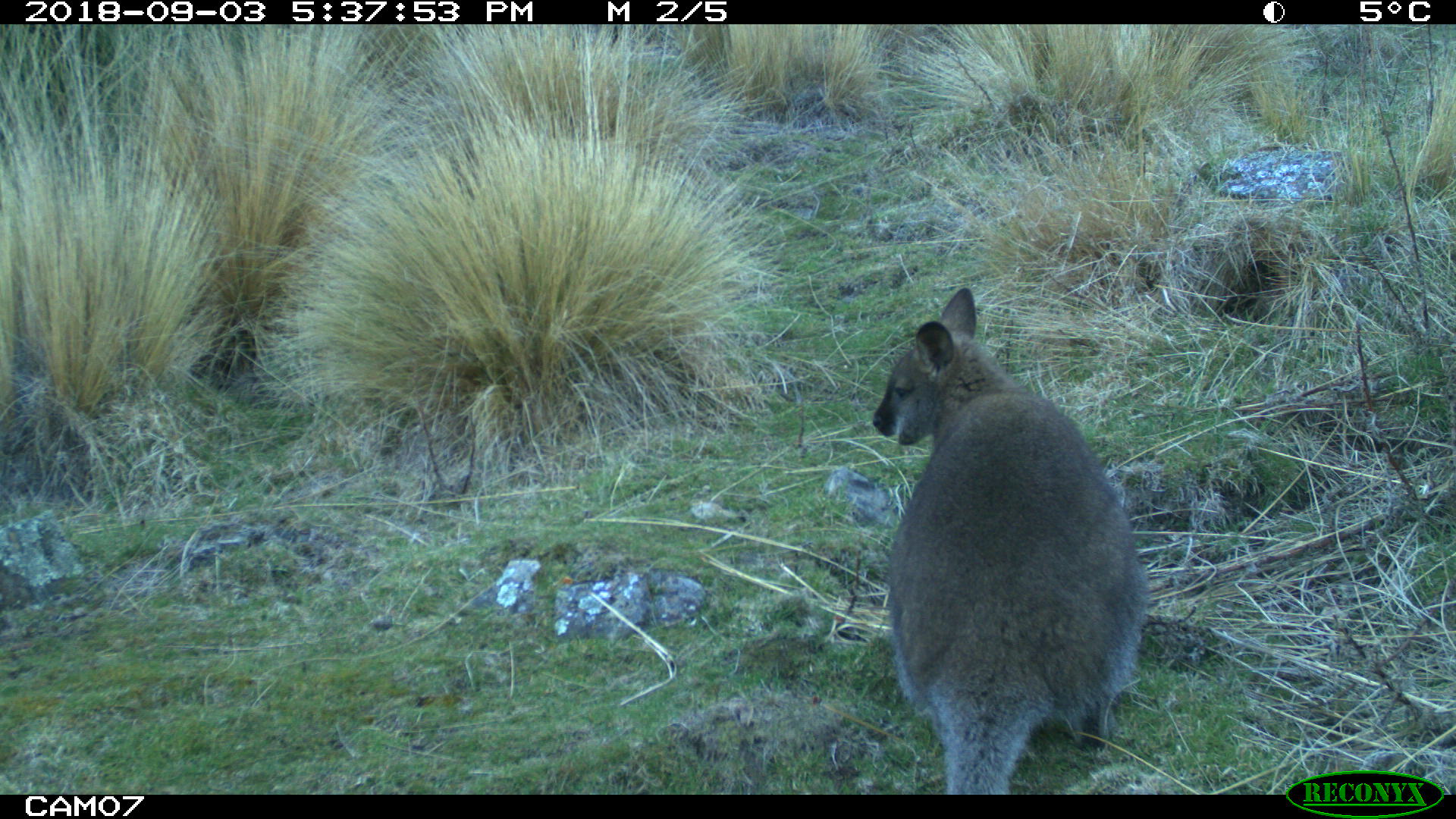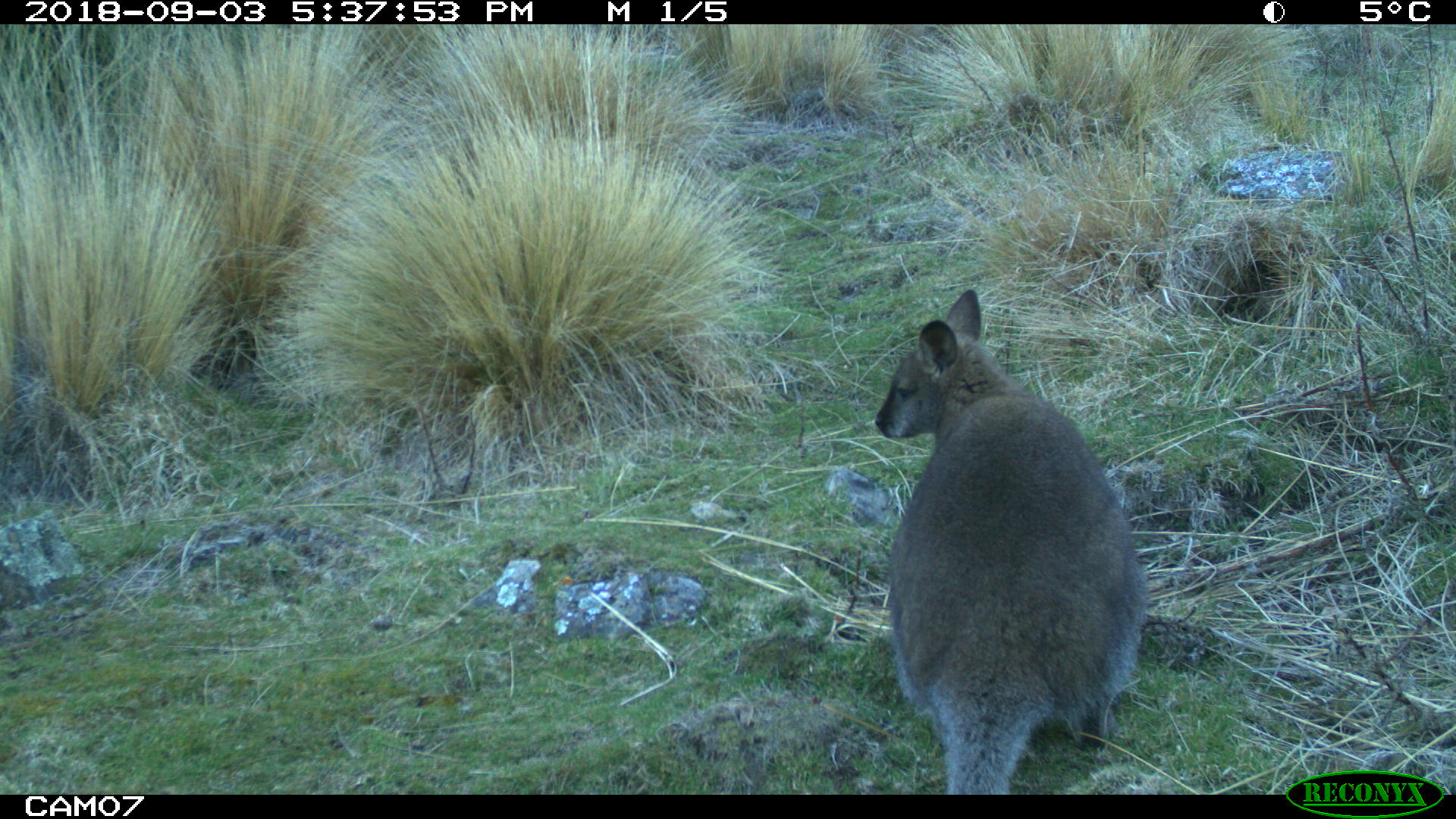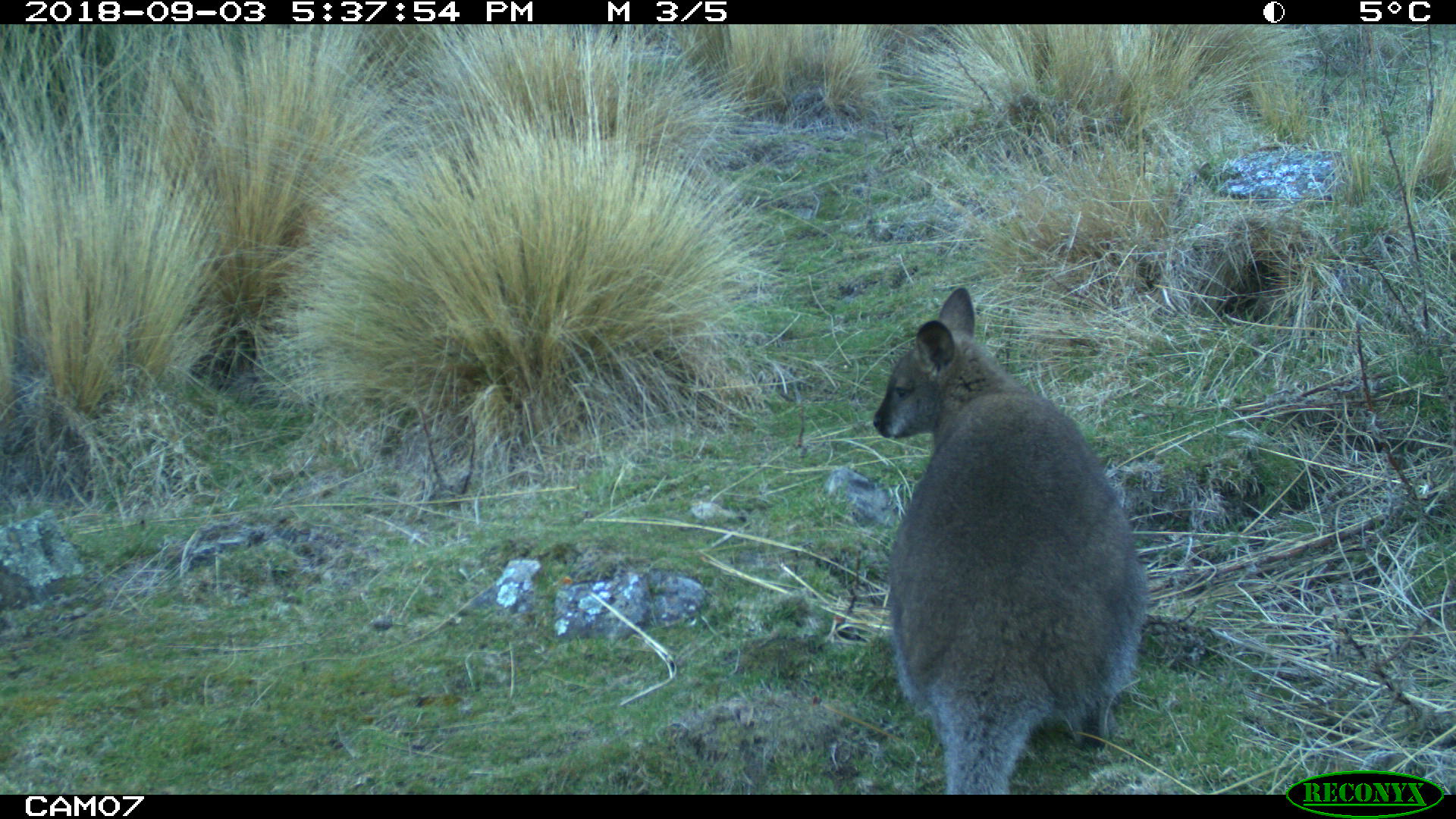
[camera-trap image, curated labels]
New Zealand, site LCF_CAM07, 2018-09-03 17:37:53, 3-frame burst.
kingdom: Animalia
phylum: Chordata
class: Mammalia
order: Diprotodontia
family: Macropodidae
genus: Notamacropus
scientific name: Notamacropus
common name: wallaby